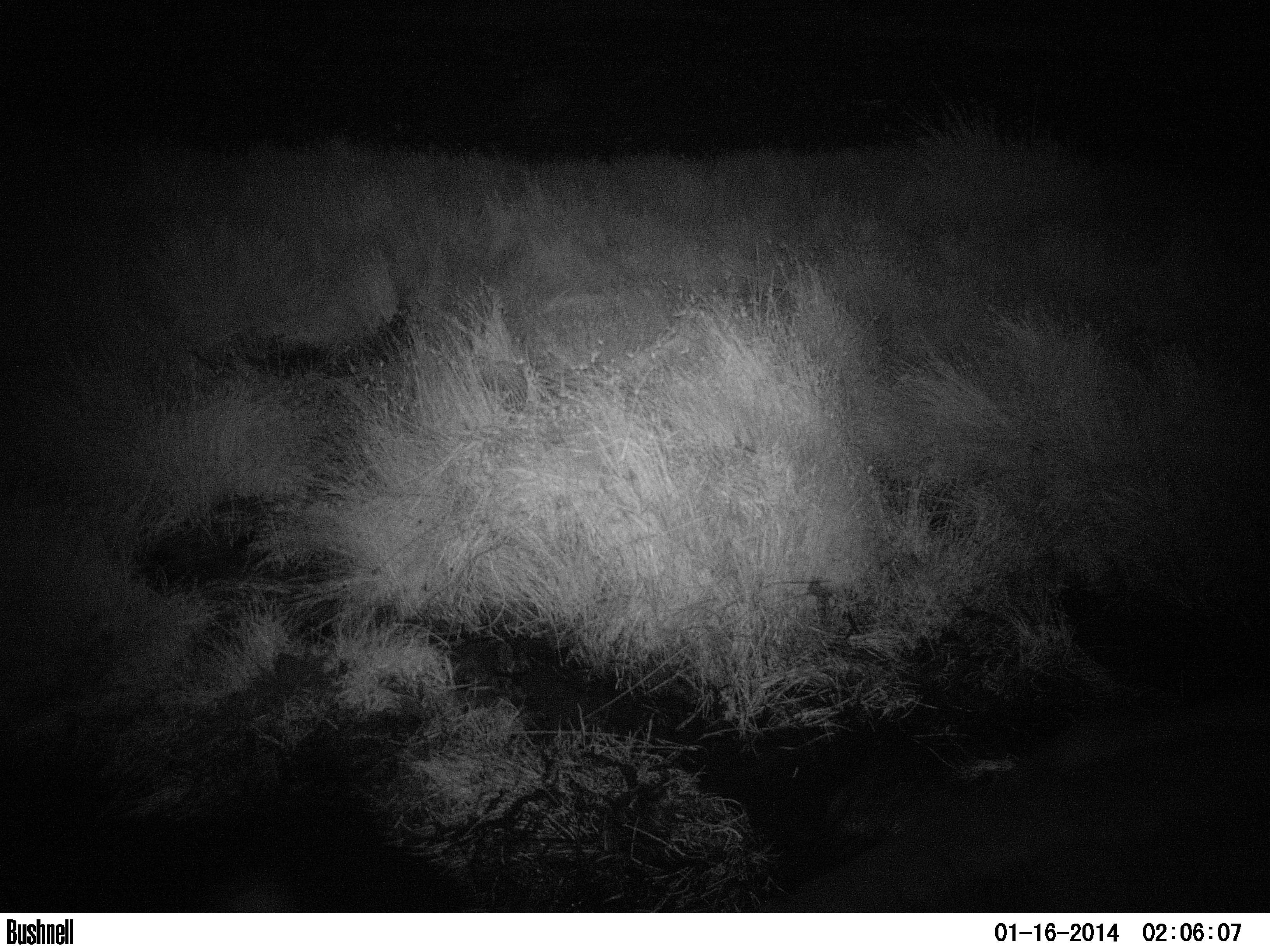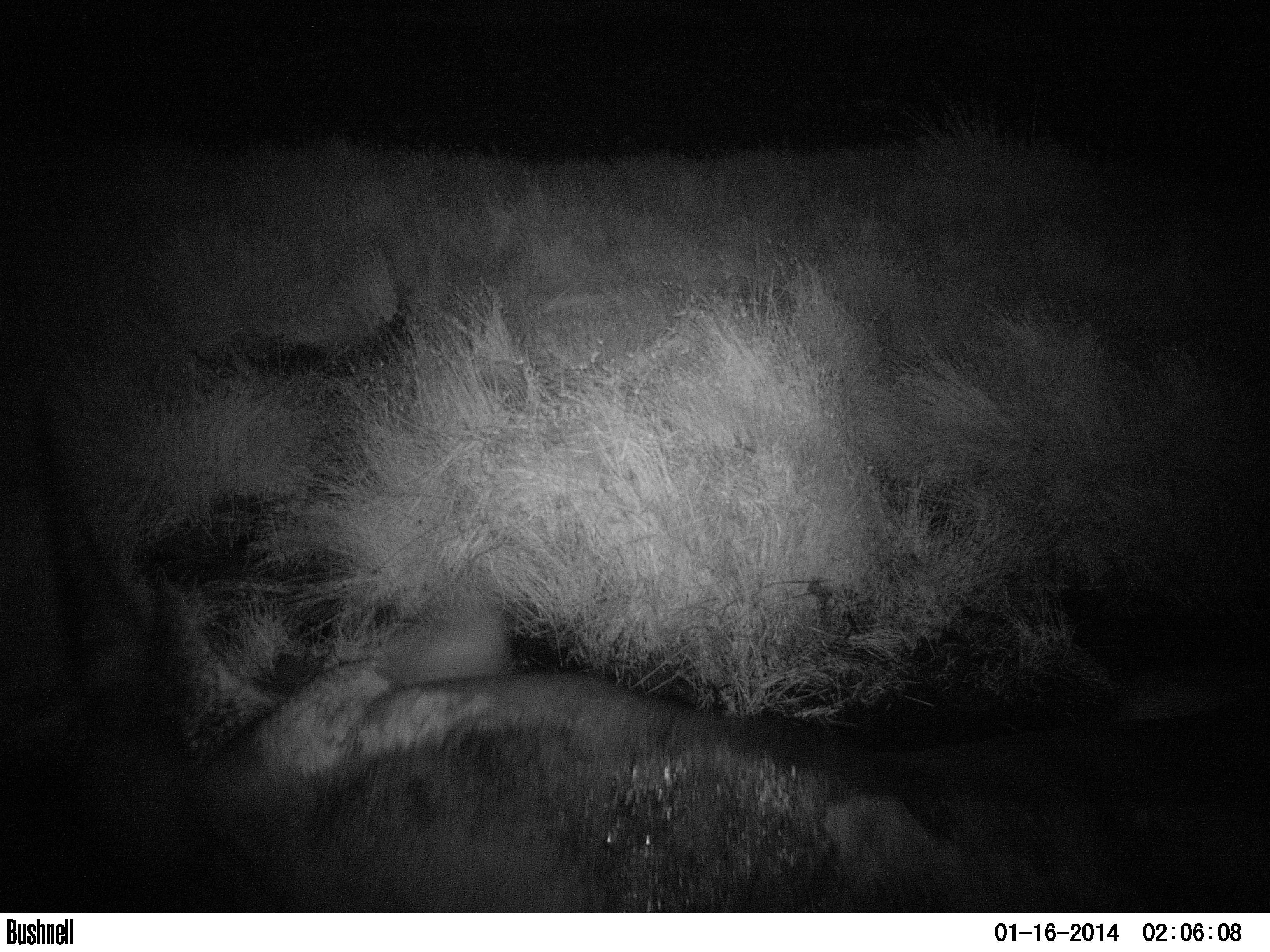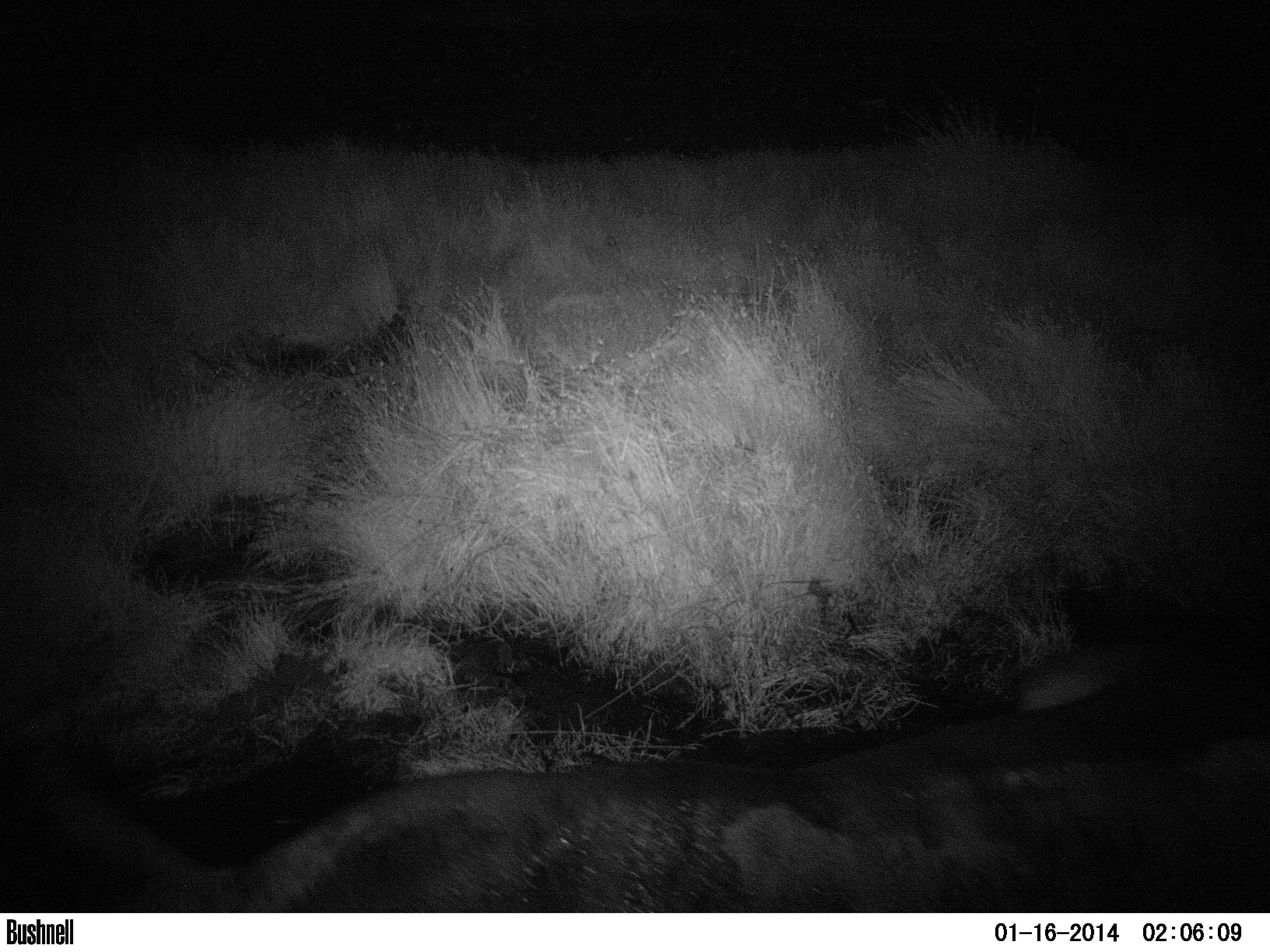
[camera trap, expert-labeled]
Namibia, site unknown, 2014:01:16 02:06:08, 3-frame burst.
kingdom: Animalia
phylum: Chordata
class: Mammalia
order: Perissodactyla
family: Rhinocerotidae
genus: Diceros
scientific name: Diceros bicornis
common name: black rhinoceros